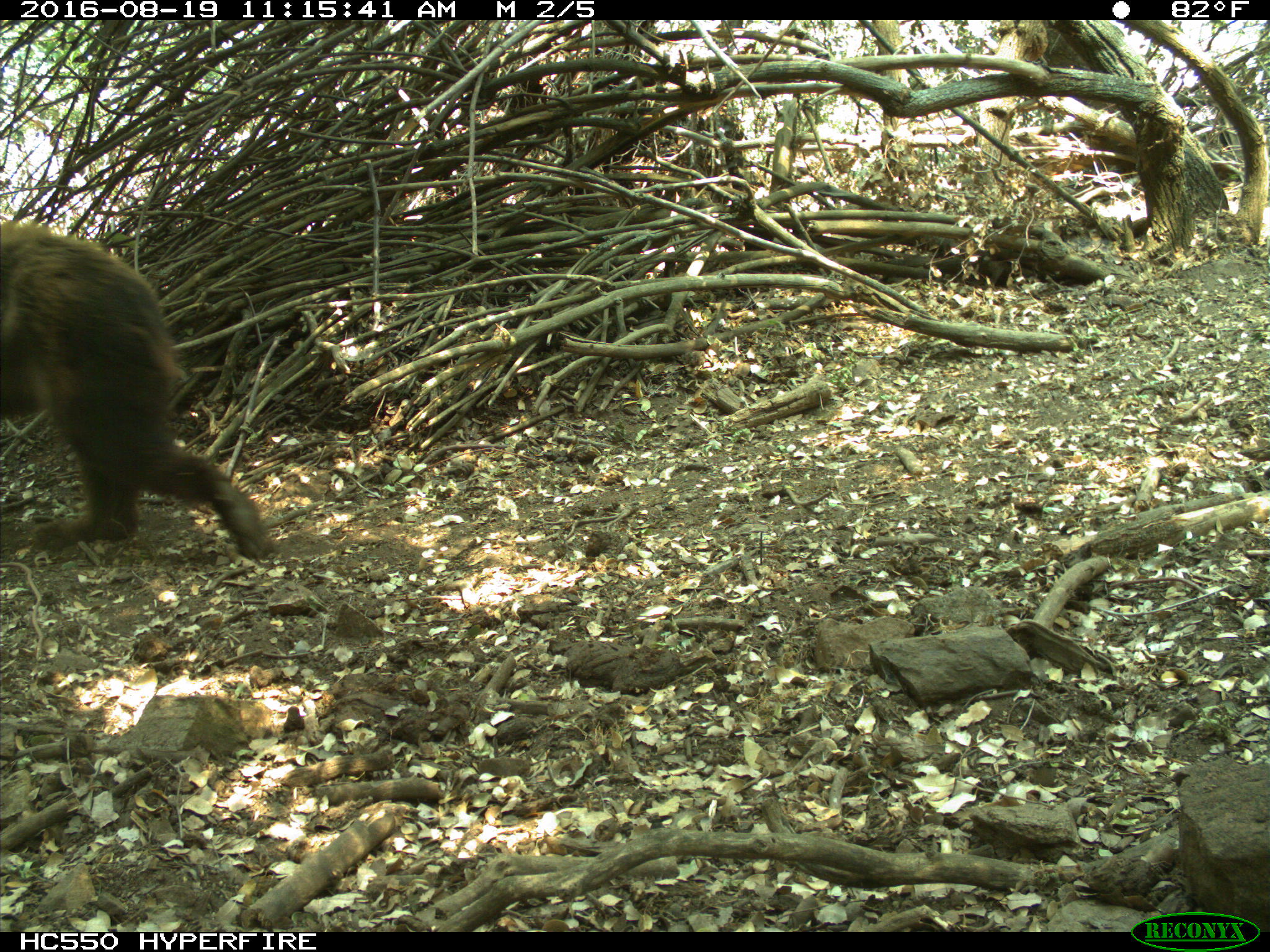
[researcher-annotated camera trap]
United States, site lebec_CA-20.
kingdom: Animalia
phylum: Chordata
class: Mammalia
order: Carnivora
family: Ursidae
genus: Ursus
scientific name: Ursus americanus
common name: american black bear